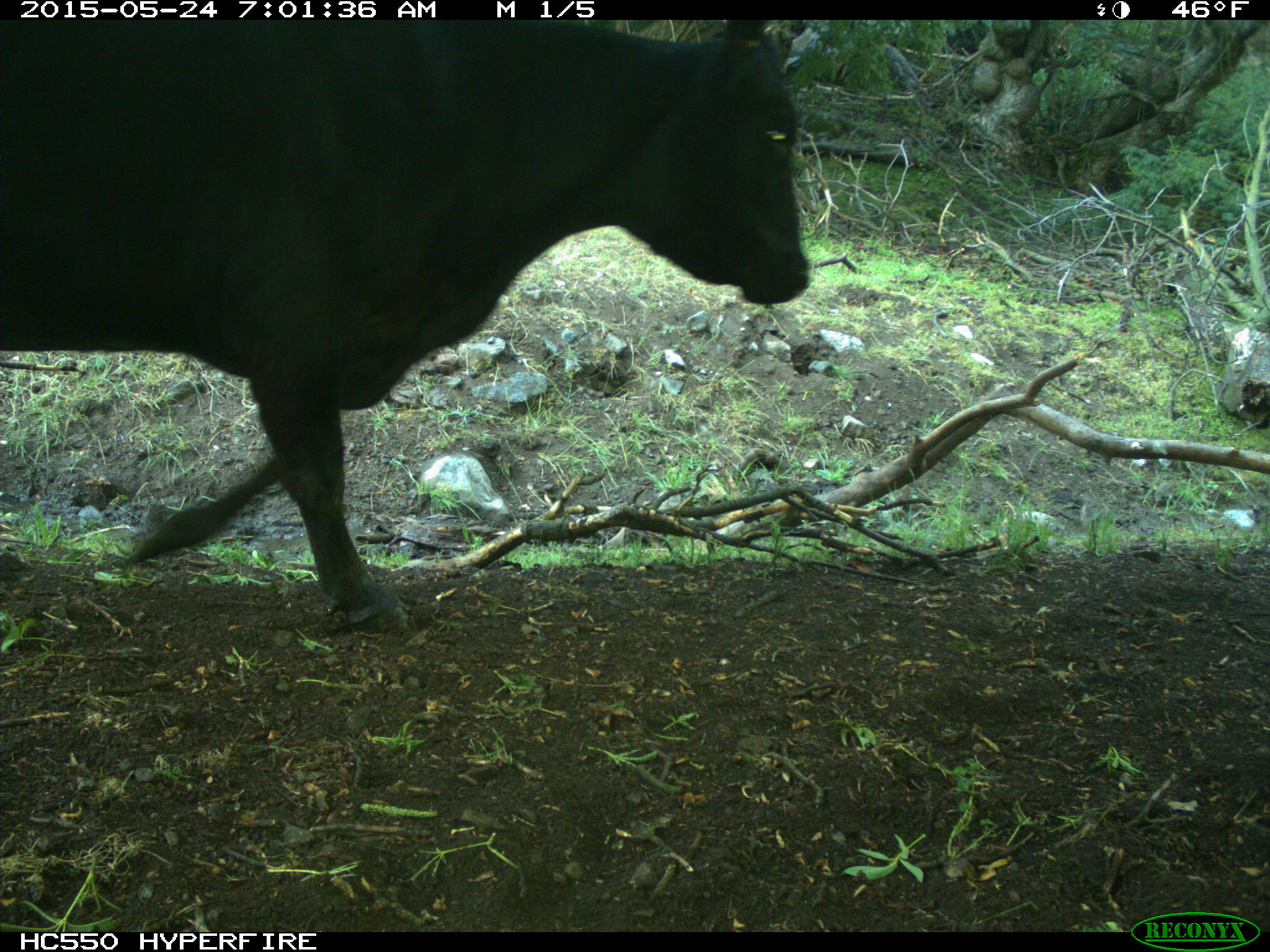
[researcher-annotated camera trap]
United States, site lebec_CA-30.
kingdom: Animalia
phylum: Chordata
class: Mammalia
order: Artiodactyla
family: Bovidae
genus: Bos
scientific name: Bos taurus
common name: domestic cow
Bos taurus (domestic cow).